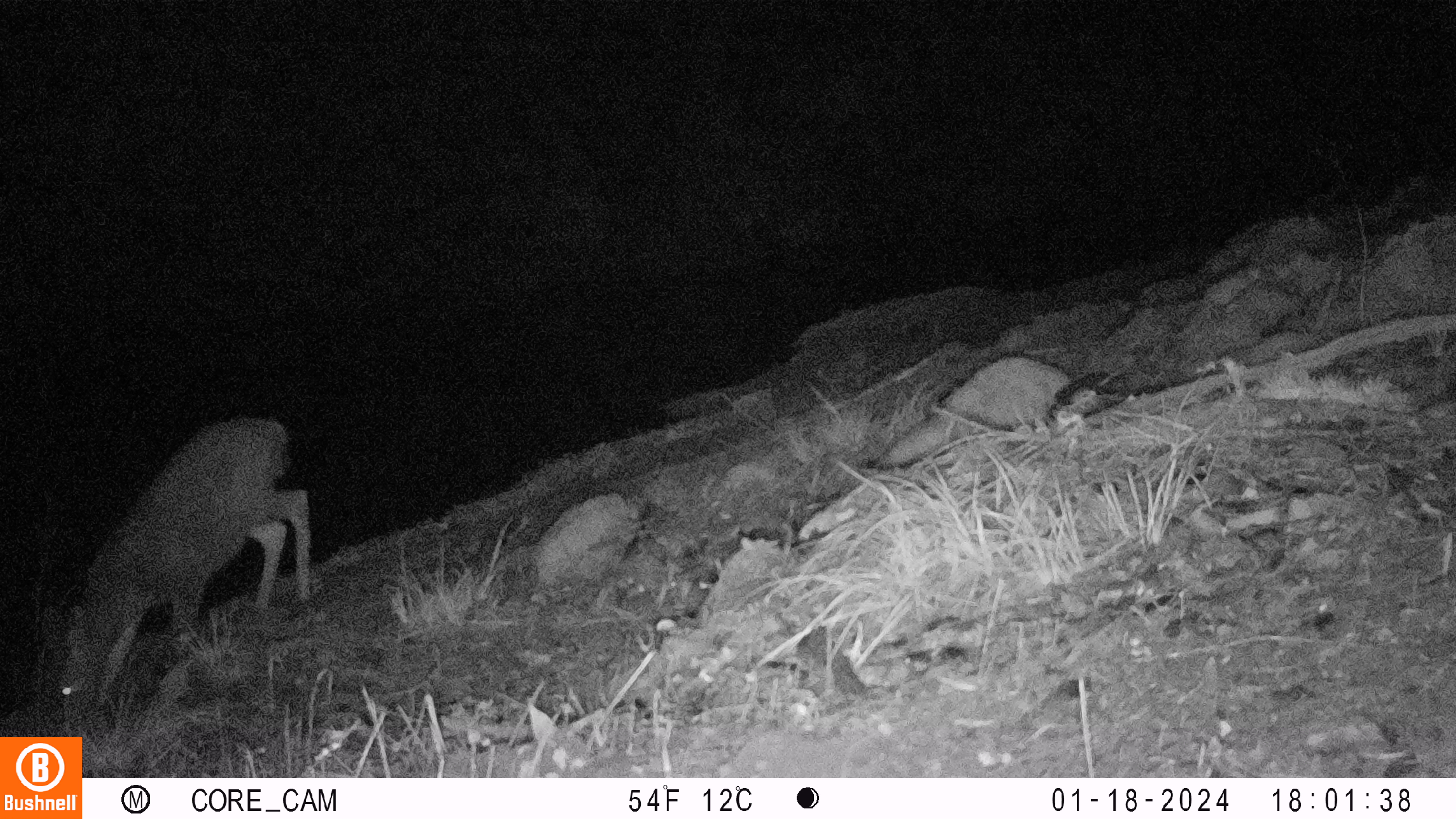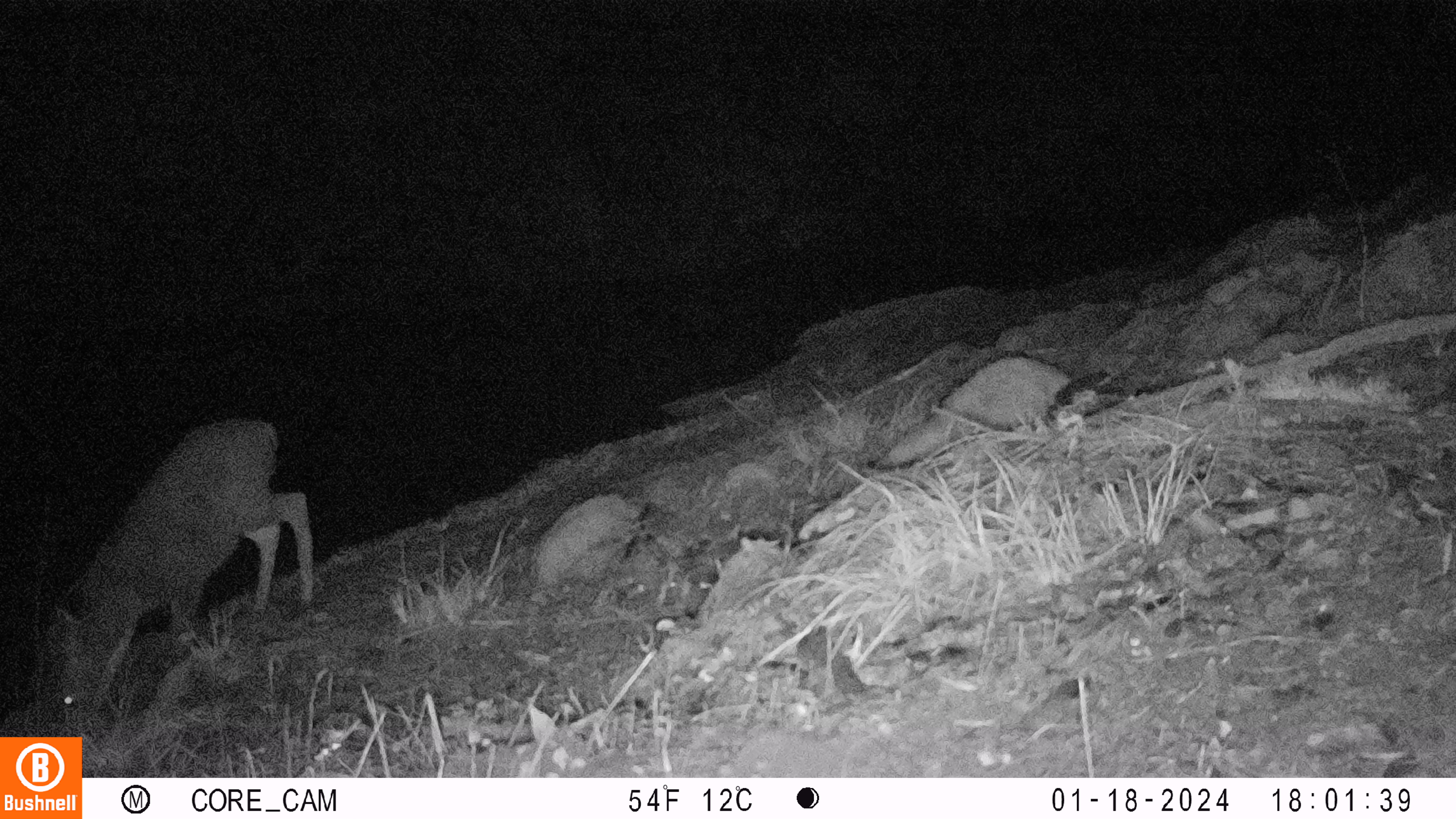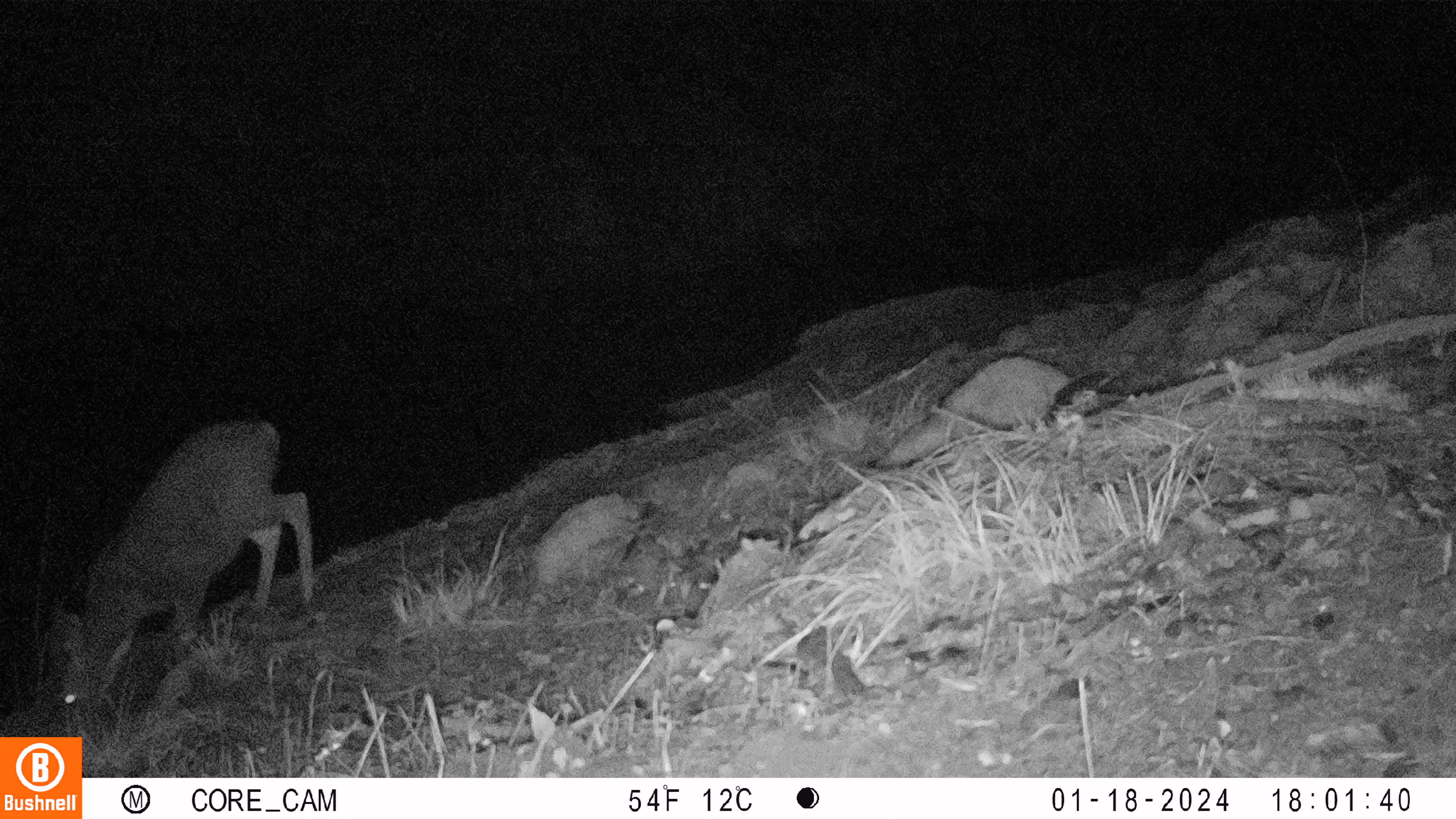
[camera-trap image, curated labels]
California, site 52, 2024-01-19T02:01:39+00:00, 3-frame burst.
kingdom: Animalia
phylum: Chordata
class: Mammalia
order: Artiodactyla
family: Cervidae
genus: Odocoileus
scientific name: Odocoileus hemionus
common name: mule deer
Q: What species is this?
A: Mule deer (Odocoileus hemionus).